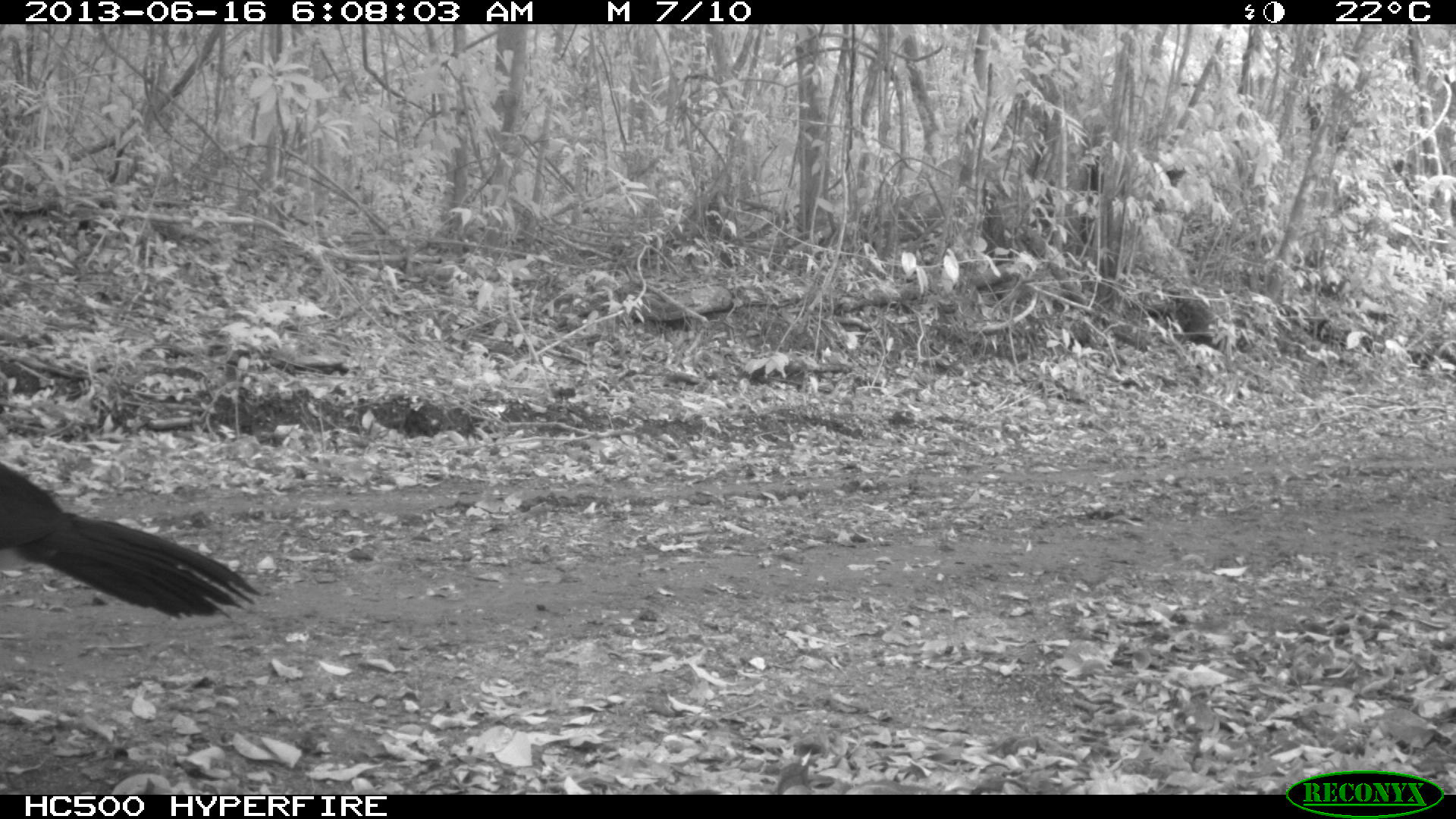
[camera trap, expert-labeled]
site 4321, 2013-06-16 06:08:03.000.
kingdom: Animalia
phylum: Chordata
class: Aves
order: Galliformes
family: Cracidae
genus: Crax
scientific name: Crax rubra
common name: great curassow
Crax rubra (great curassow), count 1, sex male.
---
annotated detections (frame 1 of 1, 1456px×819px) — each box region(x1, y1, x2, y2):
crax rubra: region(0, 460, 262, 619)